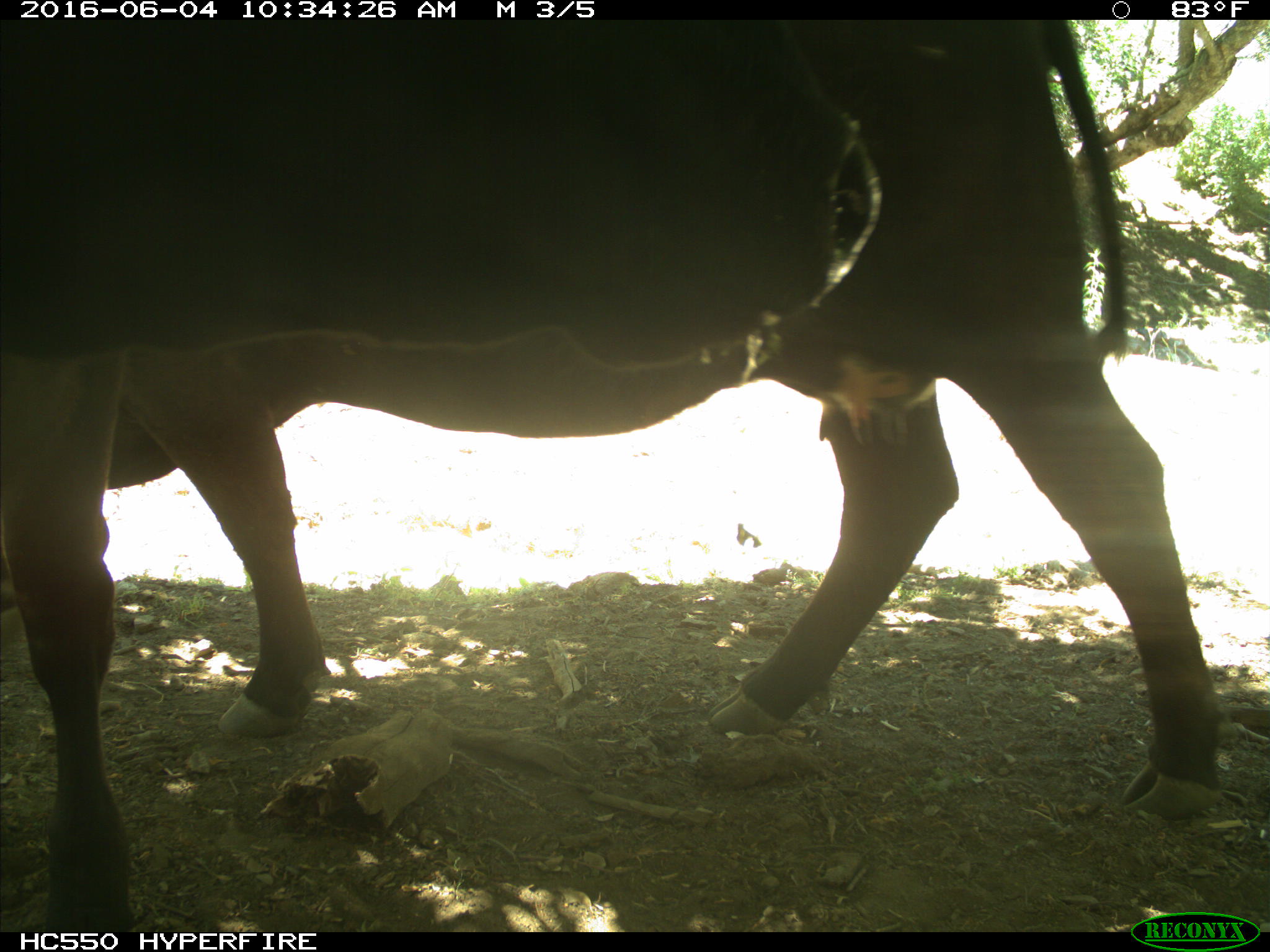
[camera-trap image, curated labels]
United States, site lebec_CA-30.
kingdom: Animalia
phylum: Chordata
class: Mammalia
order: Artiodactyla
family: Bovidae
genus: Bos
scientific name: Bos taurus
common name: domestic cow